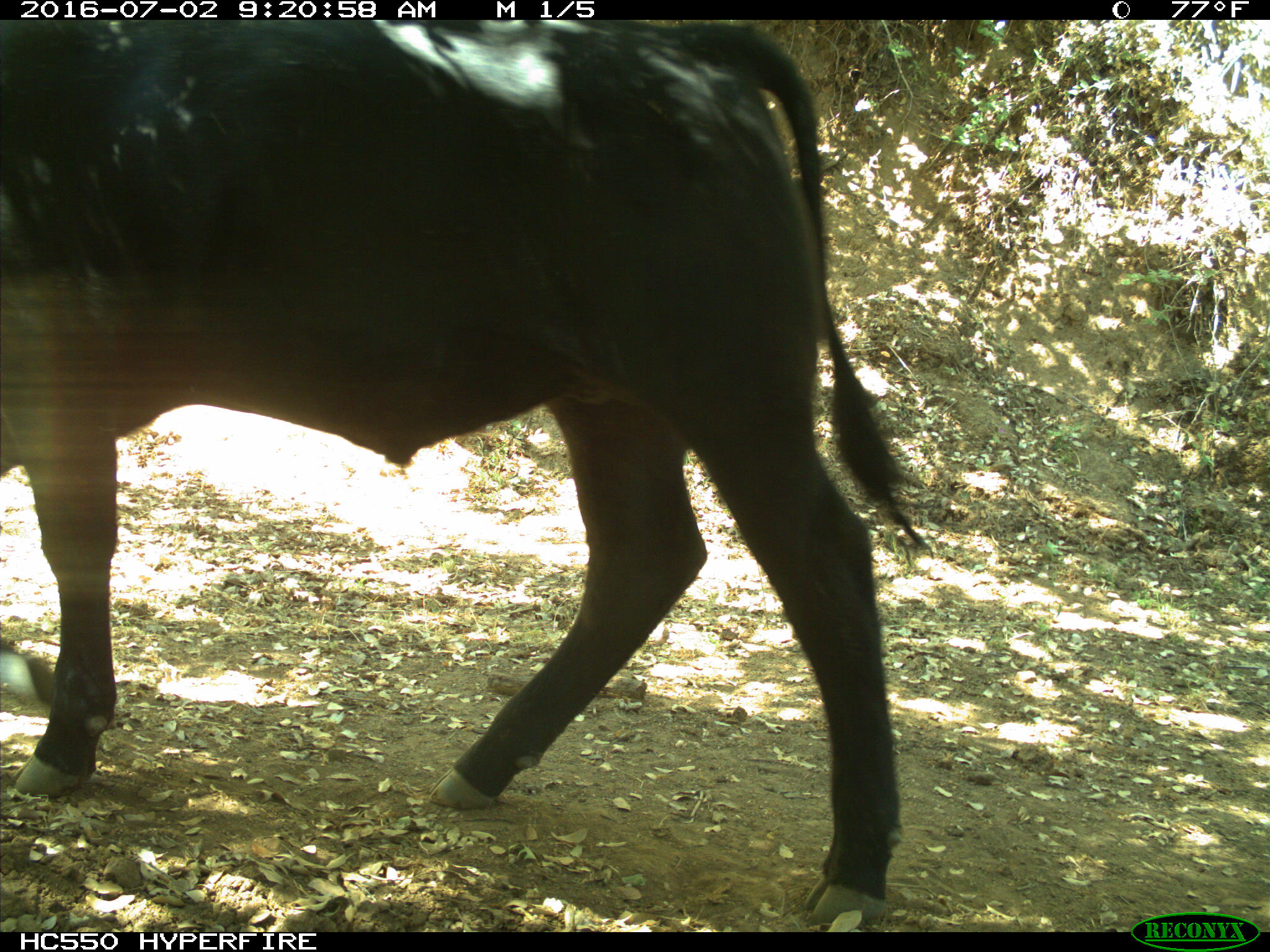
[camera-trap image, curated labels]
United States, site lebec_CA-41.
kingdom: Animalia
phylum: Chordata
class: Mammalia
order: Artiodactyla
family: Bovidae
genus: Bos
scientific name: Bos taurus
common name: domestic cow